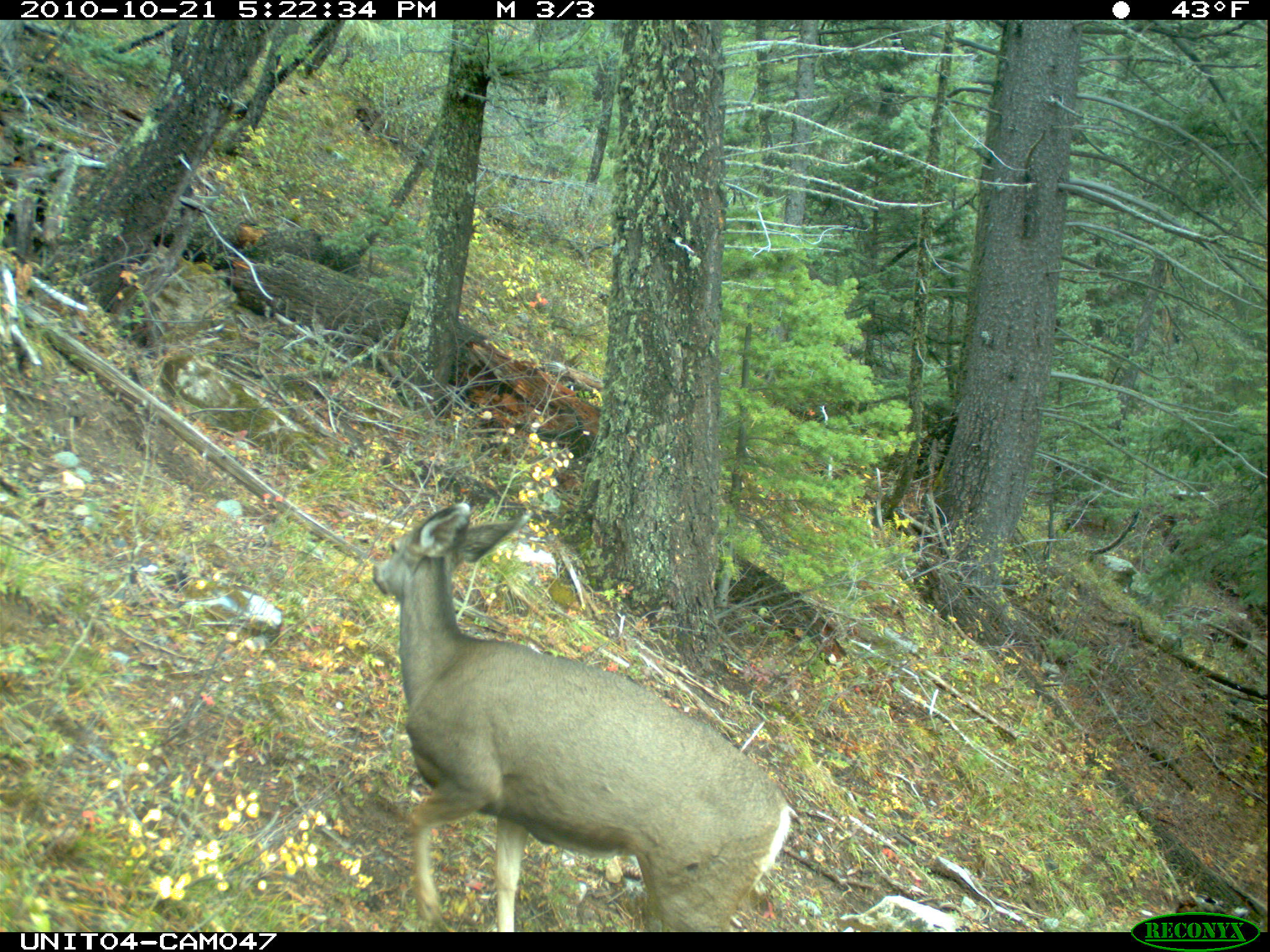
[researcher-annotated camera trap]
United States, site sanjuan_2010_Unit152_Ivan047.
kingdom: Animalia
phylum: Chordata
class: Mammalia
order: Artiodactyla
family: Cervidae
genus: Odocoileus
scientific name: Odocoileus hemionus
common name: mule deer